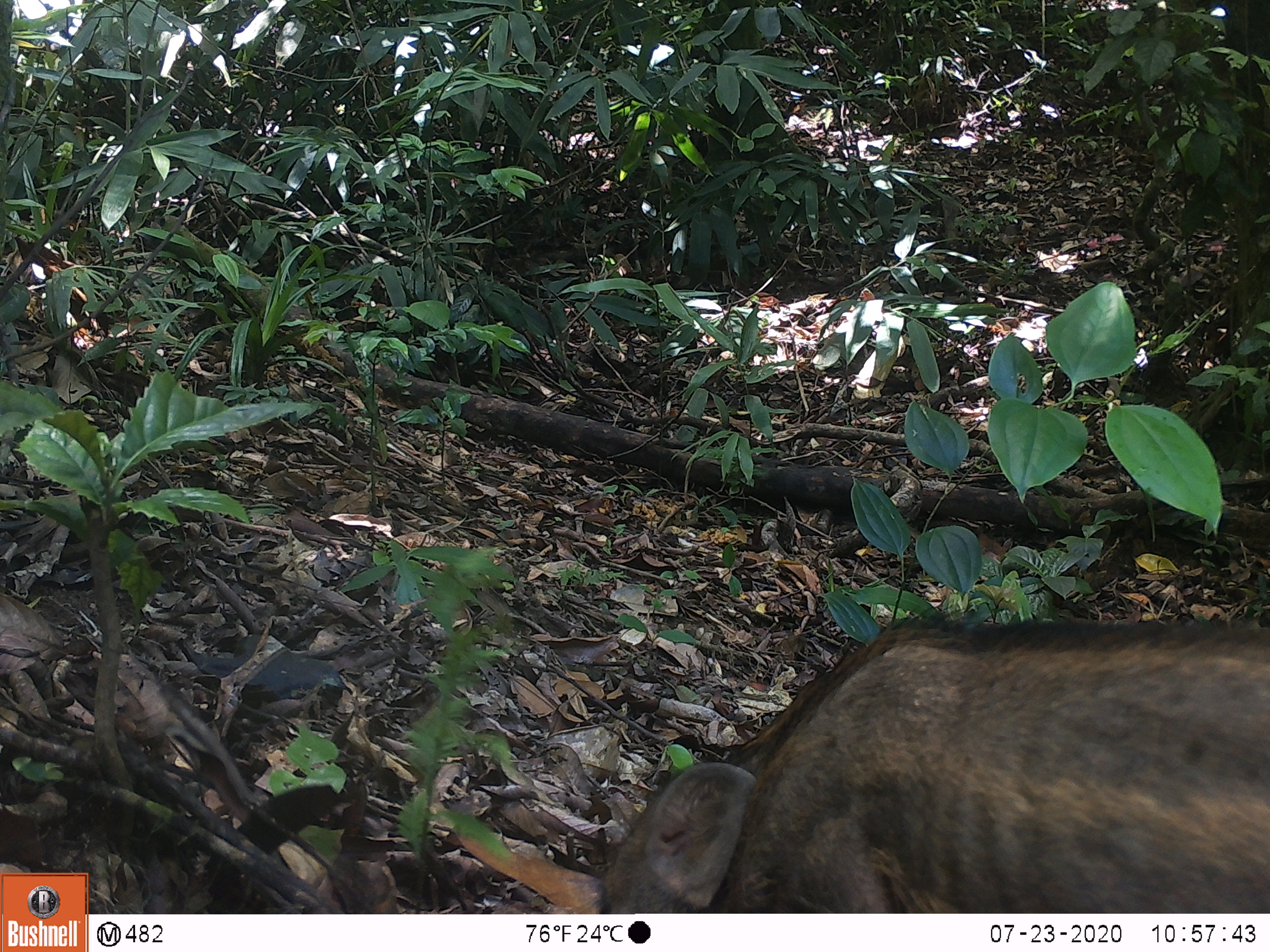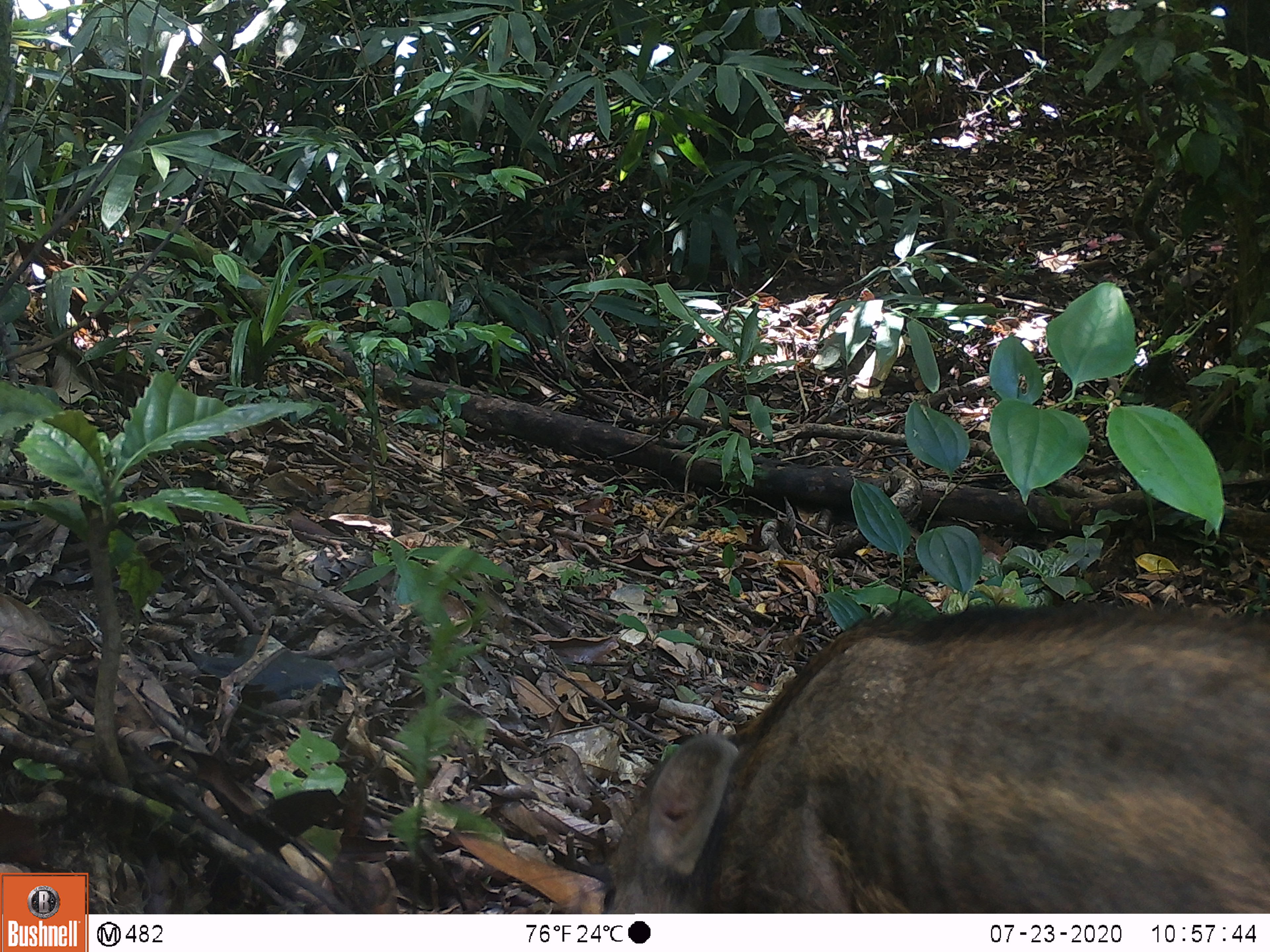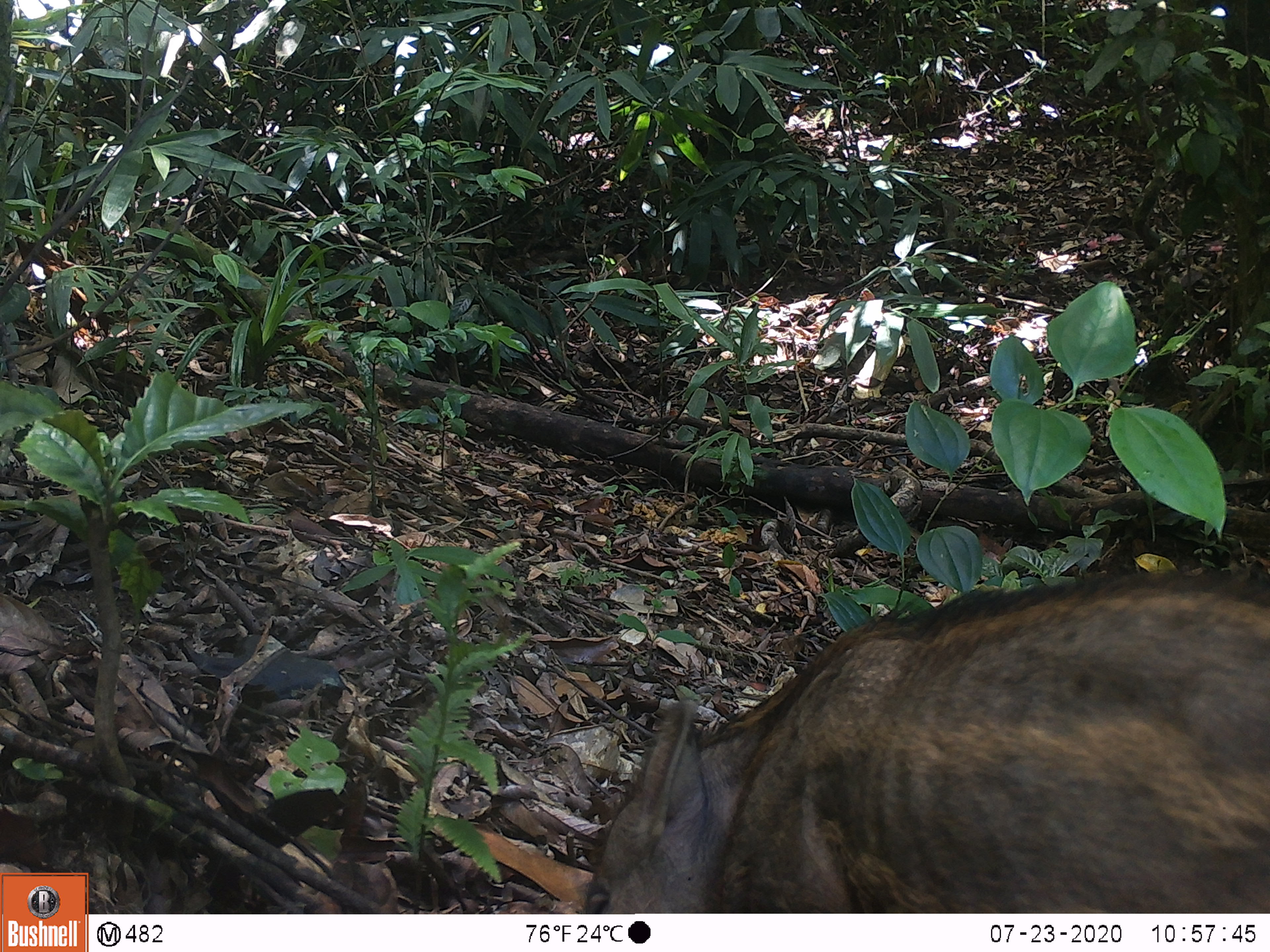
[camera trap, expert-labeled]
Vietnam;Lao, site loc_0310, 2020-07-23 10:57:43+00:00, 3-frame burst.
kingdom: Animalia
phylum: Chordata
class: Mammalia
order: Artiodactyla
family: Suidae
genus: Sus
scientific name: Sus scrofa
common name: eurasian wild pig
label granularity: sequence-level